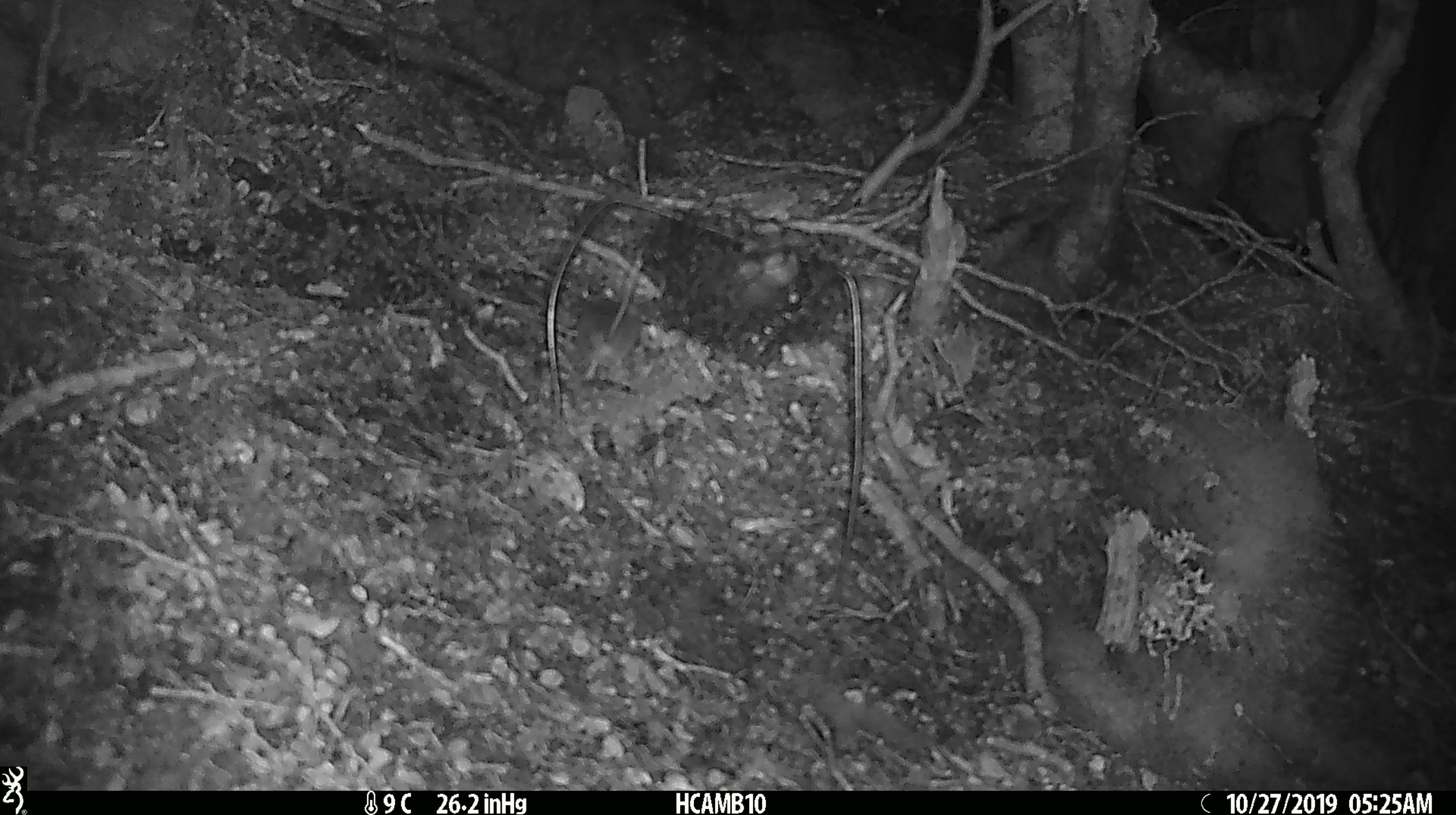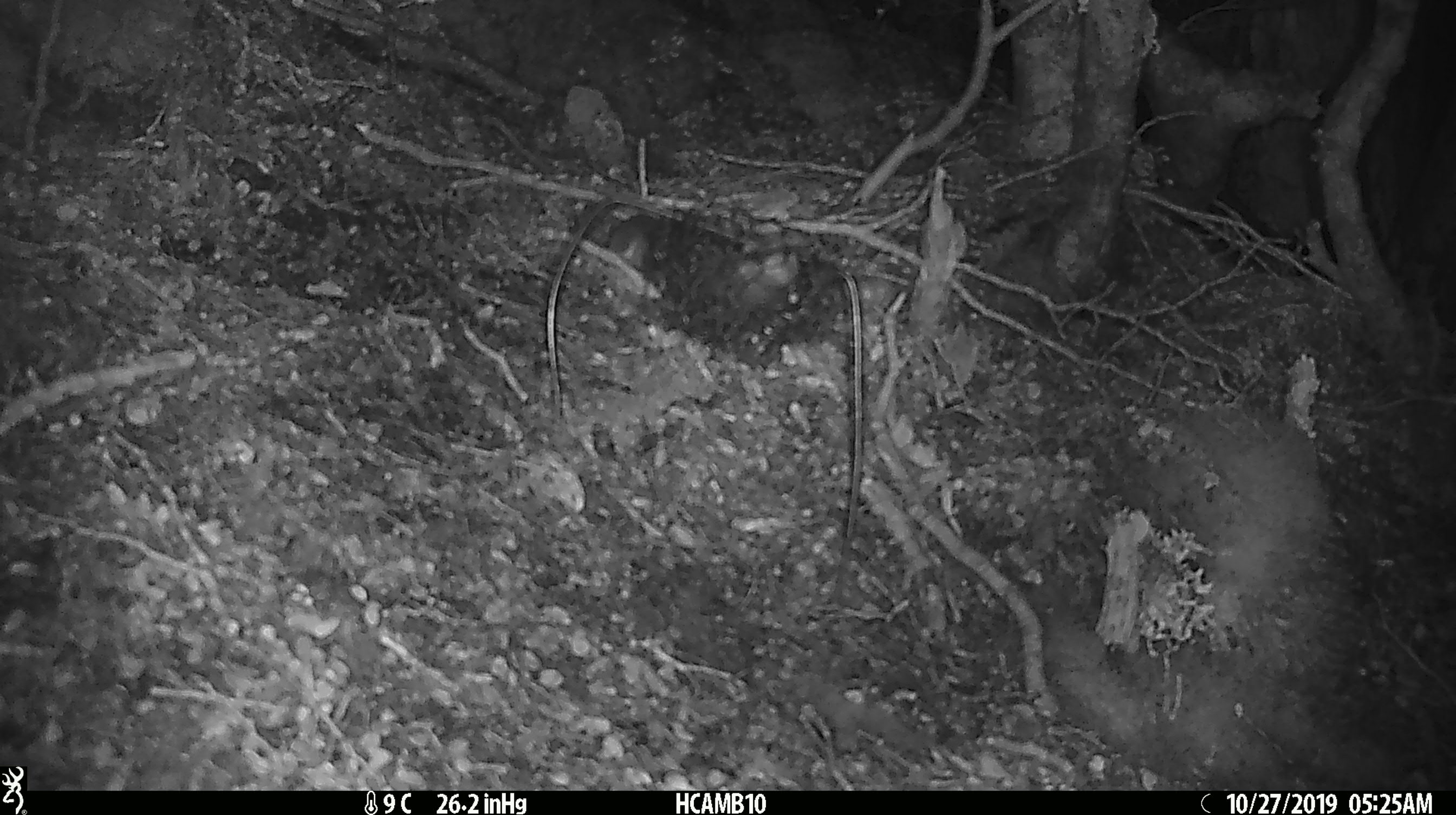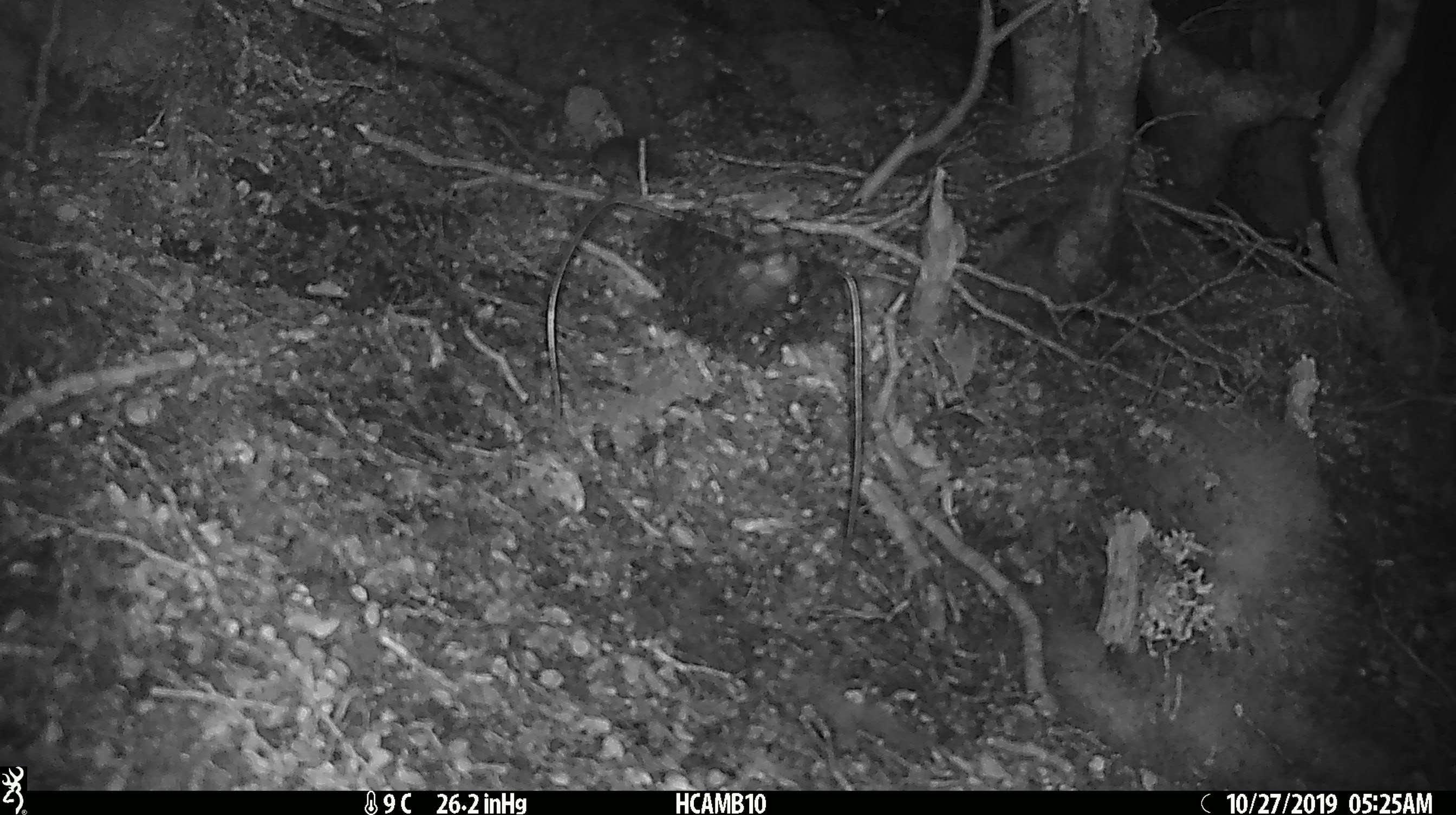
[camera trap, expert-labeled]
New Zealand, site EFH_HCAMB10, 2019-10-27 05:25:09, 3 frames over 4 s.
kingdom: Animalia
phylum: Chordata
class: Mammalia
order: Rodentia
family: Muridae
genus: Mus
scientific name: Mus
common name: mouse